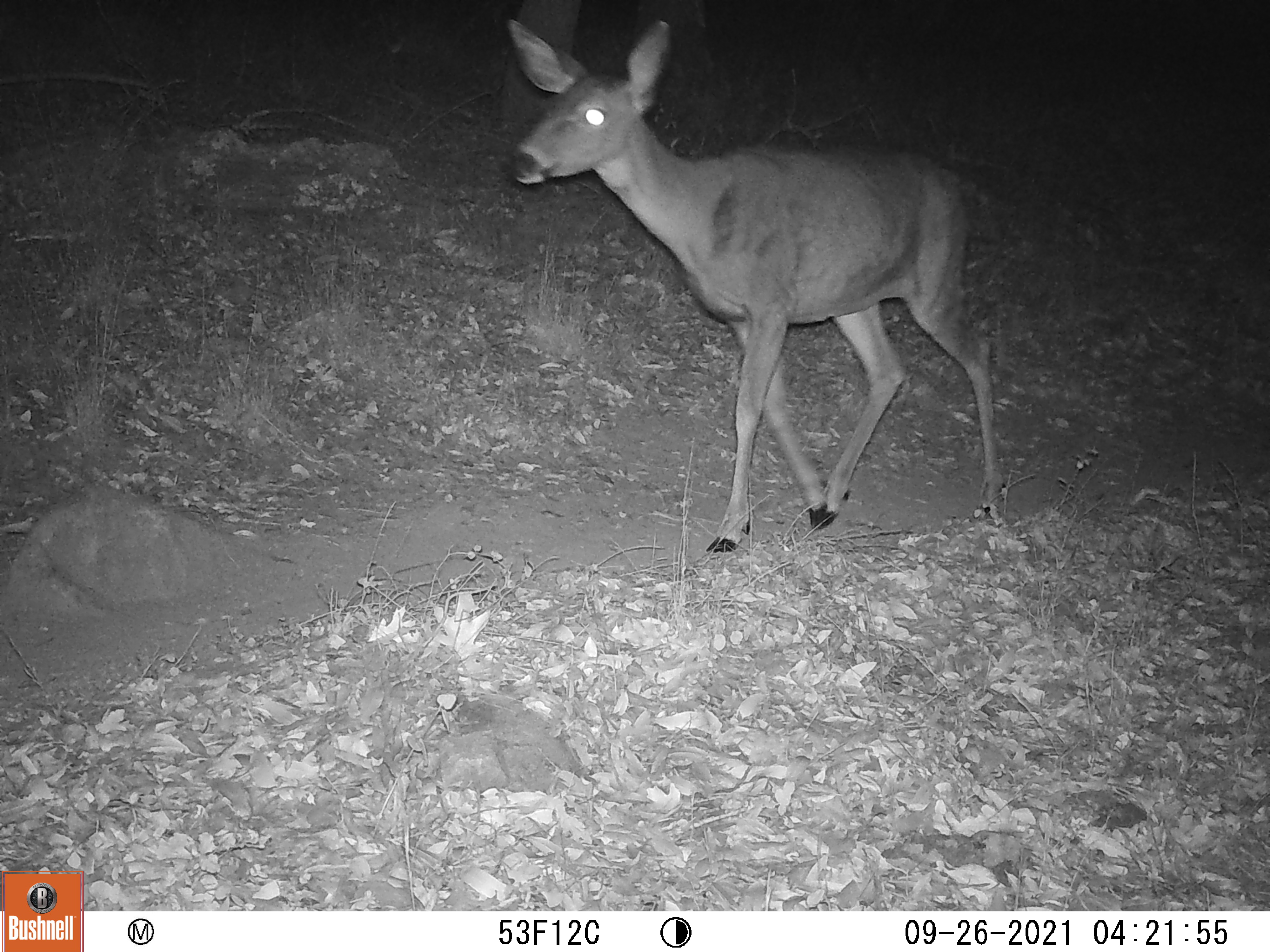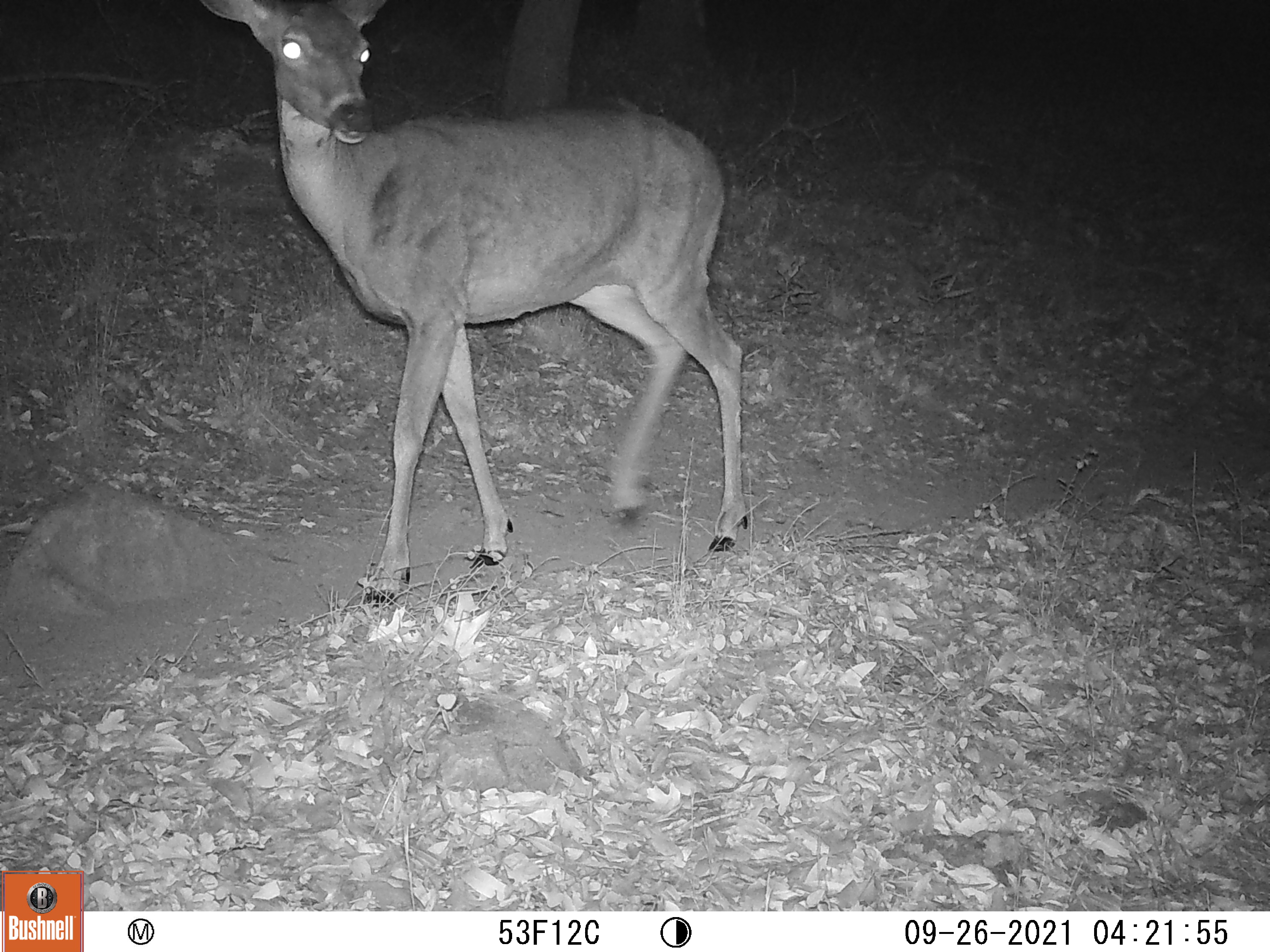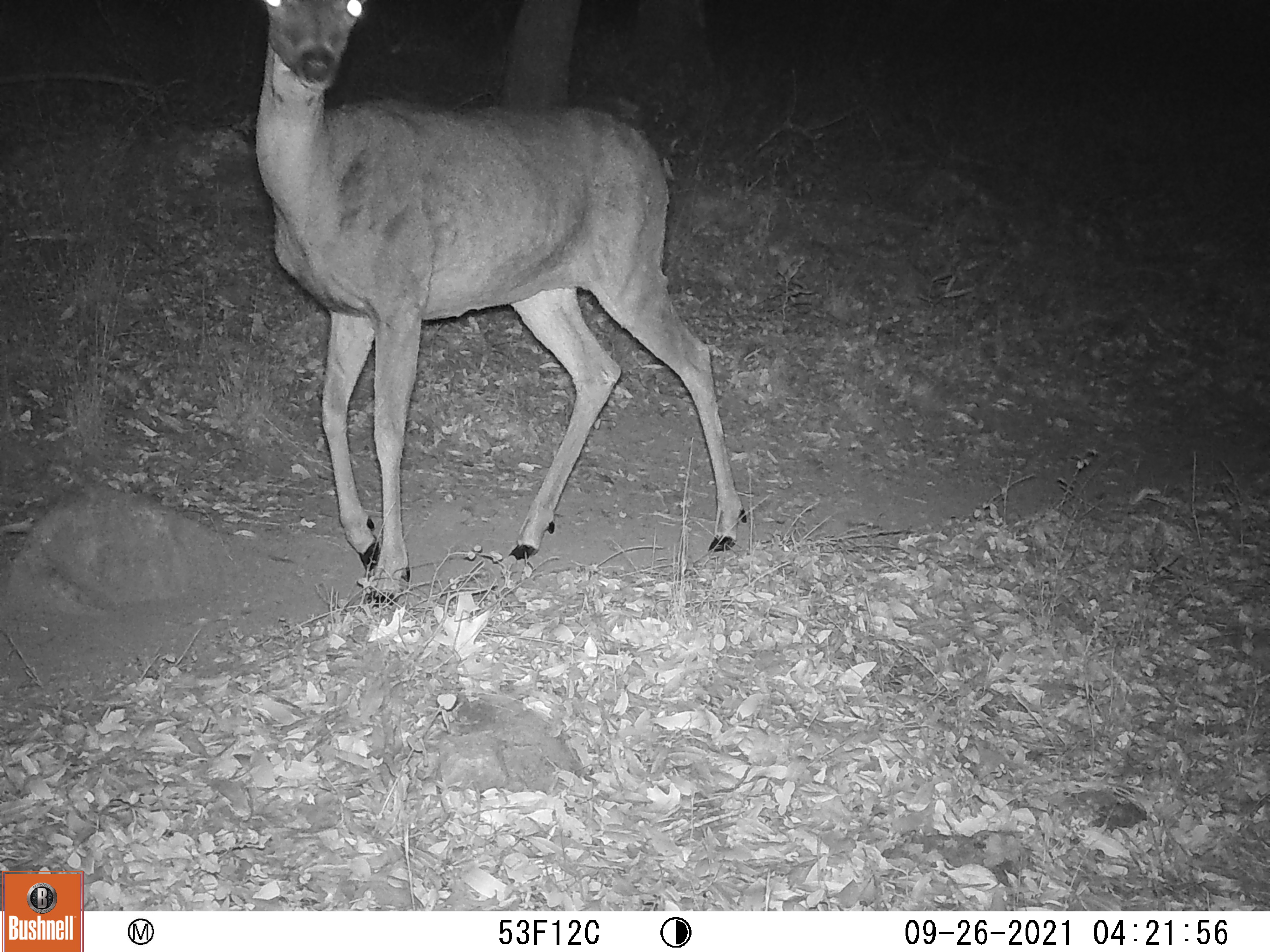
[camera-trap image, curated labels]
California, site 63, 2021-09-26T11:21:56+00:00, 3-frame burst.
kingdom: Animalia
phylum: Chordata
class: Mammalia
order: Artiodactyla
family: Cervidae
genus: Odocoileus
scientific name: Odocoileus hemionus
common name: mule deer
Mule deer (Odocoileus hemionus).